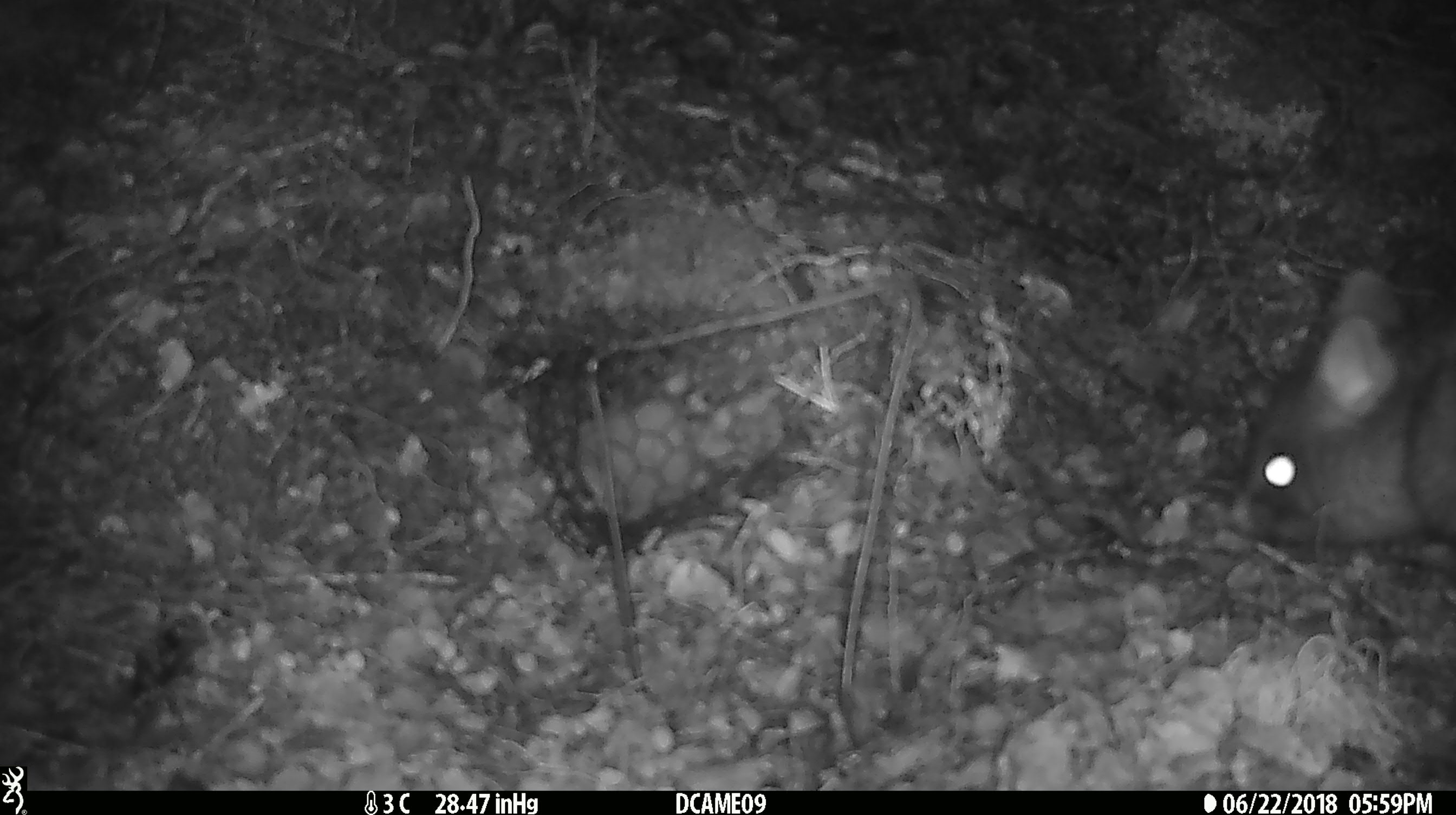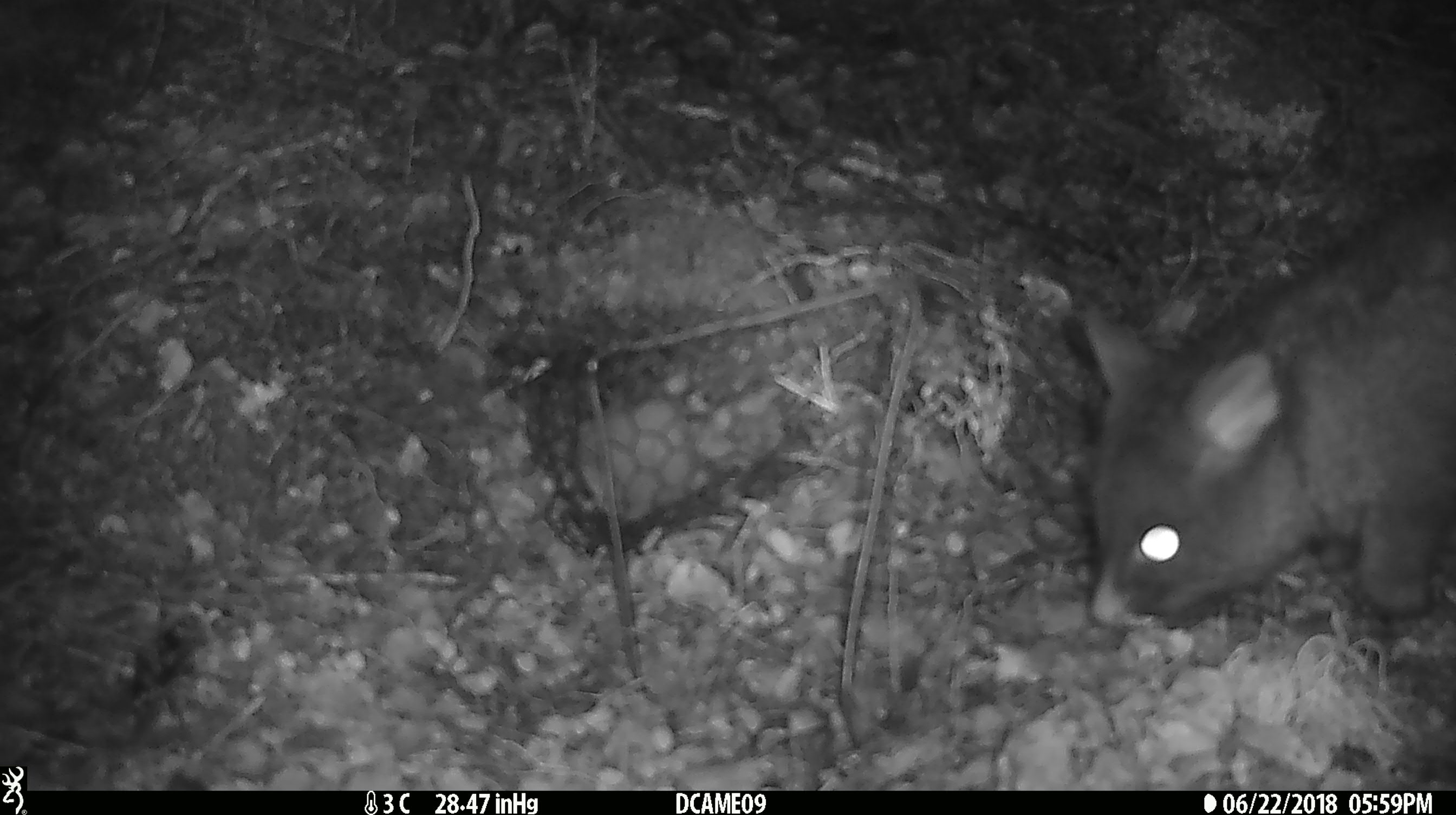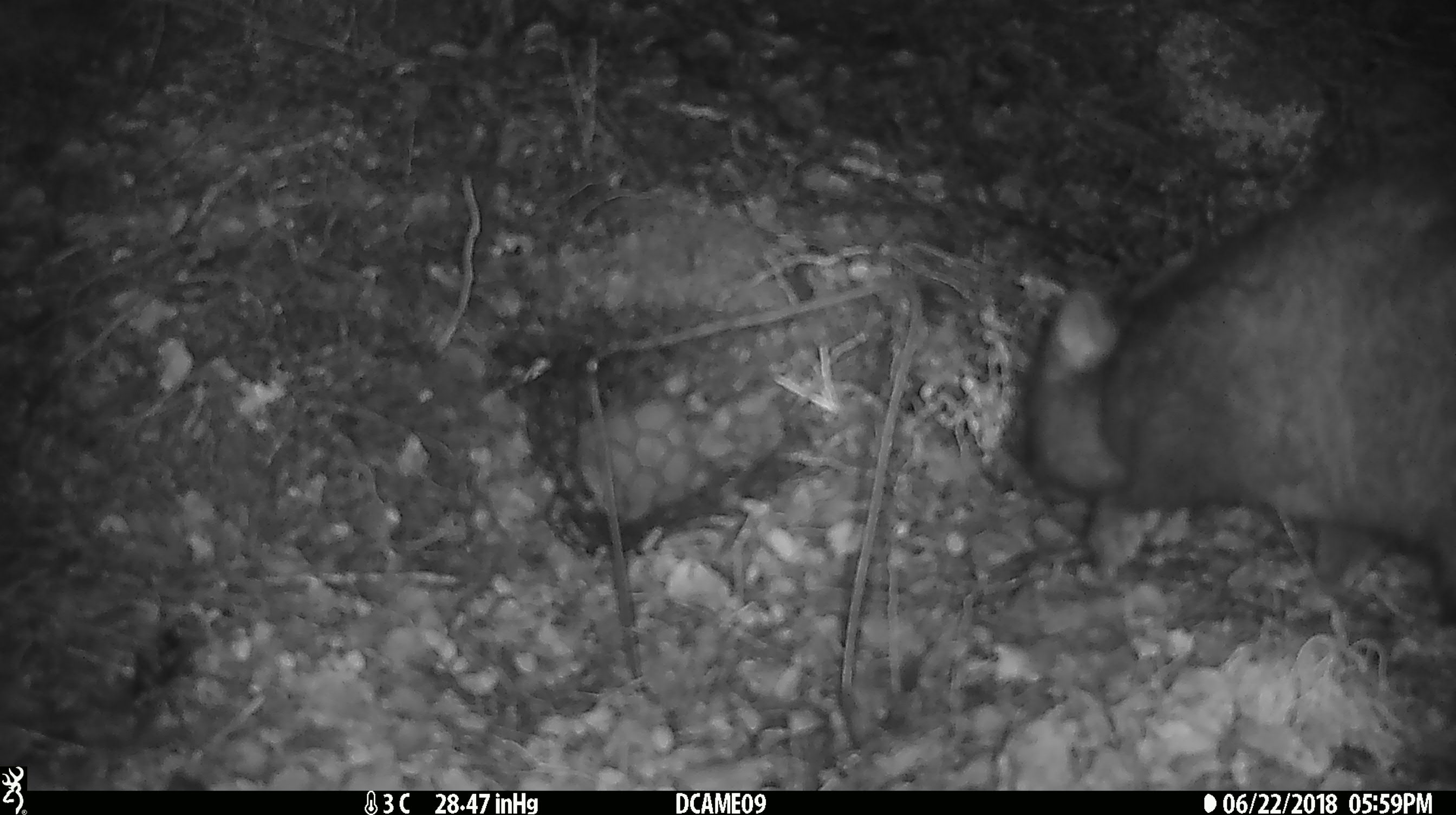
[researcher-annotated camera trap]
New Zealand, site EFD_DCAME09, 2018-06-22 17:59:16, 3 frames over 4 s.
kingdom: Animalia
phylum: Chordata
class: Mammalia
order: Diprotodontia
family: Phalangeridae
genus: Trichosurus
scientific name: Trichosurus vulpecula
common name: common brushtail possum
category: possum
Possum (common brushtail possum) (Trichosurus vulpecula).